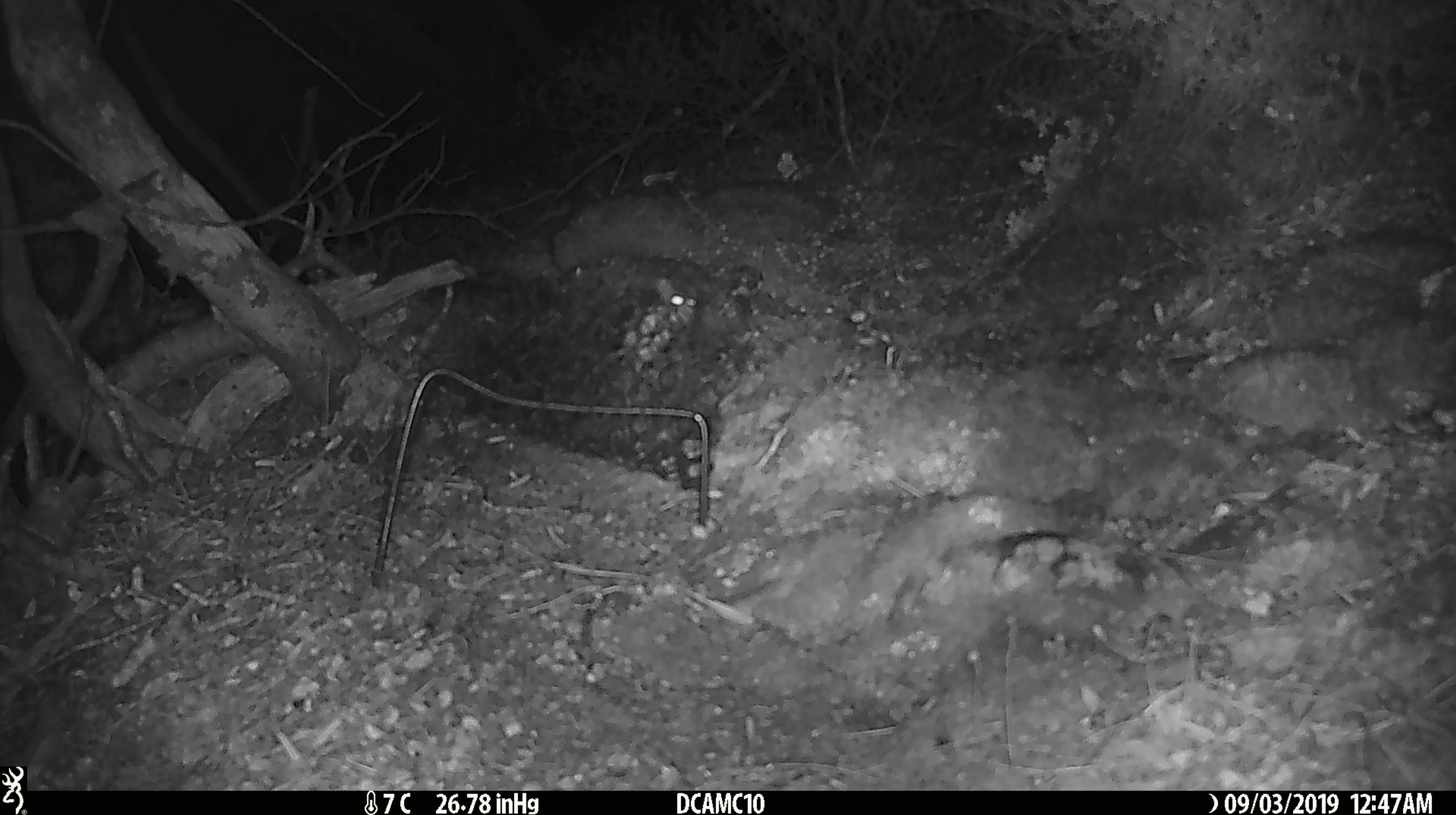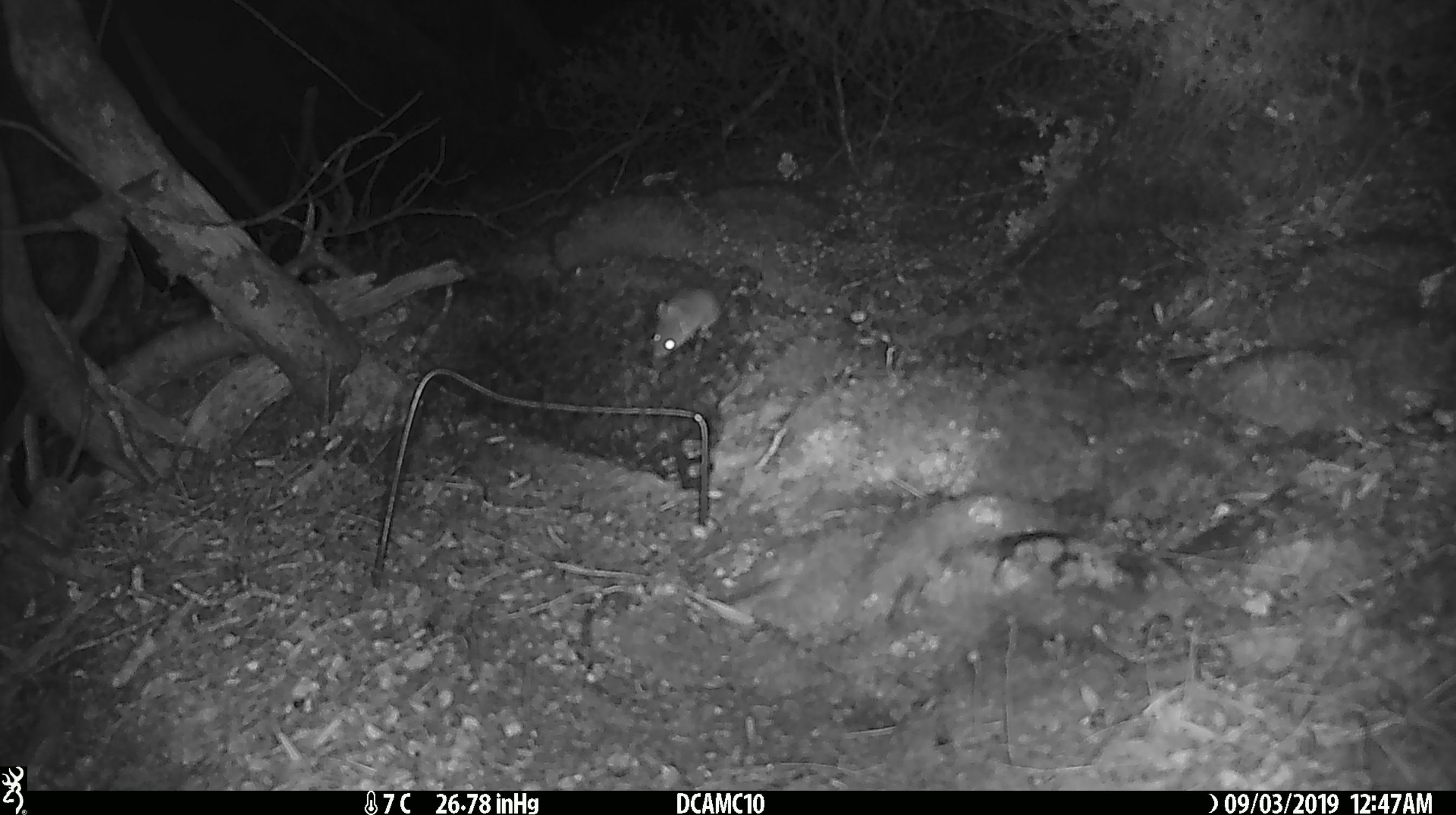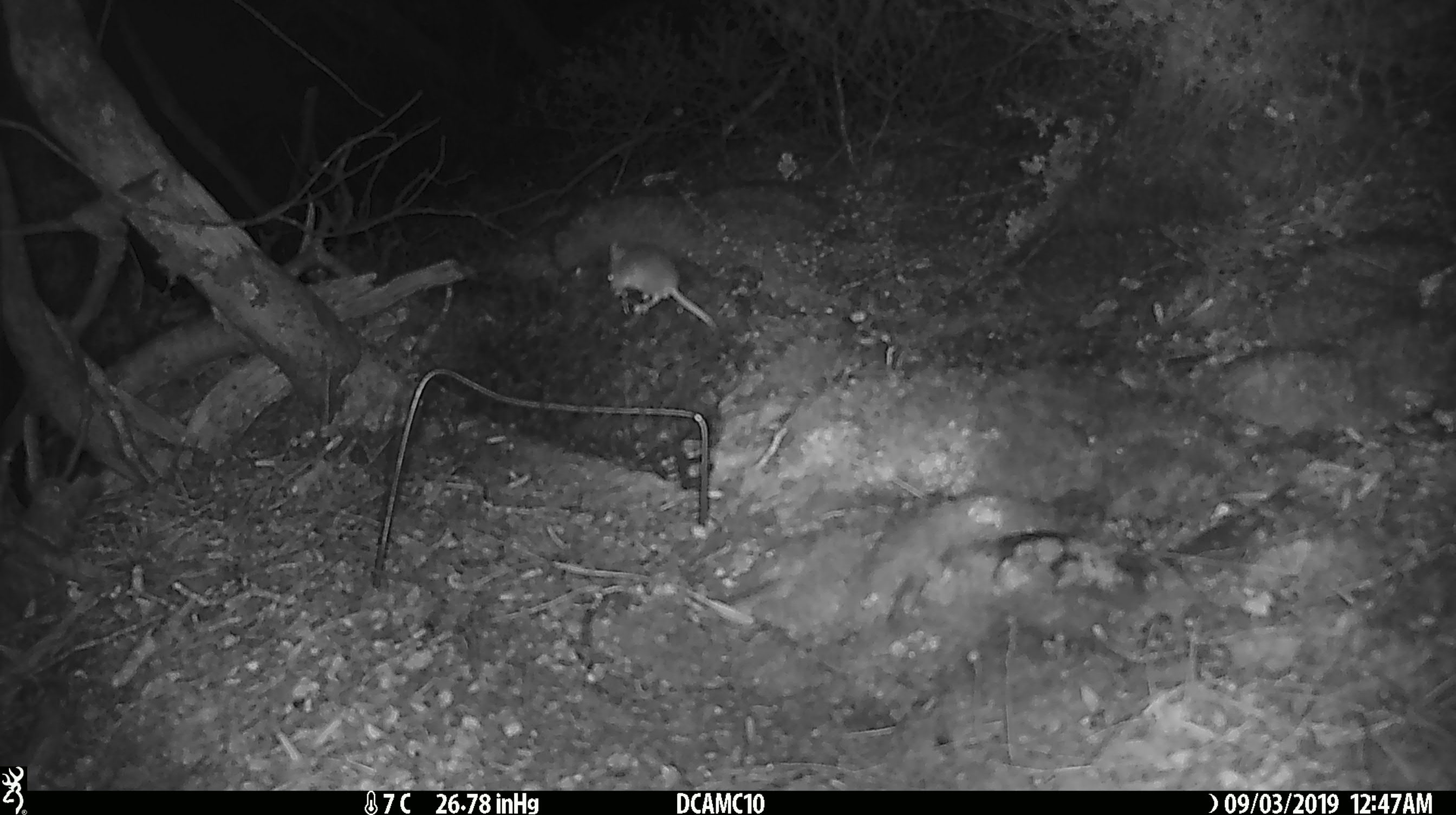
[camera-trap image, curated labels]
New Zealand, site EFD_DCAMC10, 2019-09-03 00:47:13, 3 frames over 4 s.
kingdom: Animalia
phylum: Chordata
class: Mammalia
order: Rodentia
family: Muridae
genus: Mus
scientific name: Mus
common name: mouse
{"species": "mouse (Mus)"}